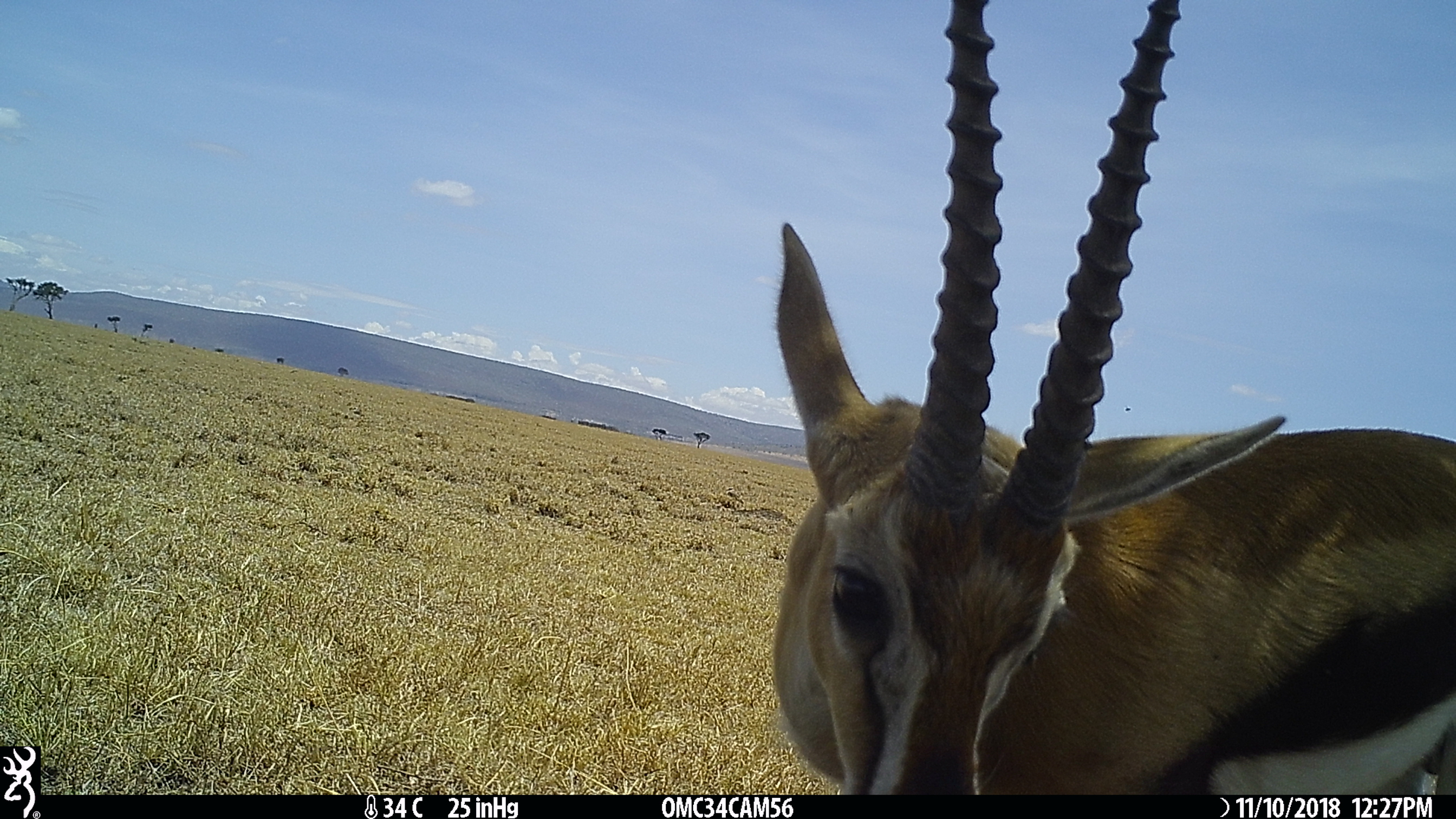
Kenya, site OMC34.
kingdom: Animalia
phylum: Chordata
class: Mammalia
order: Artiodactyla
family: Bovidae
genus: Eudorcas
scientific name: Eudorcas thomsonii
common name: thomon's gazelle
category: gazelle thomsons